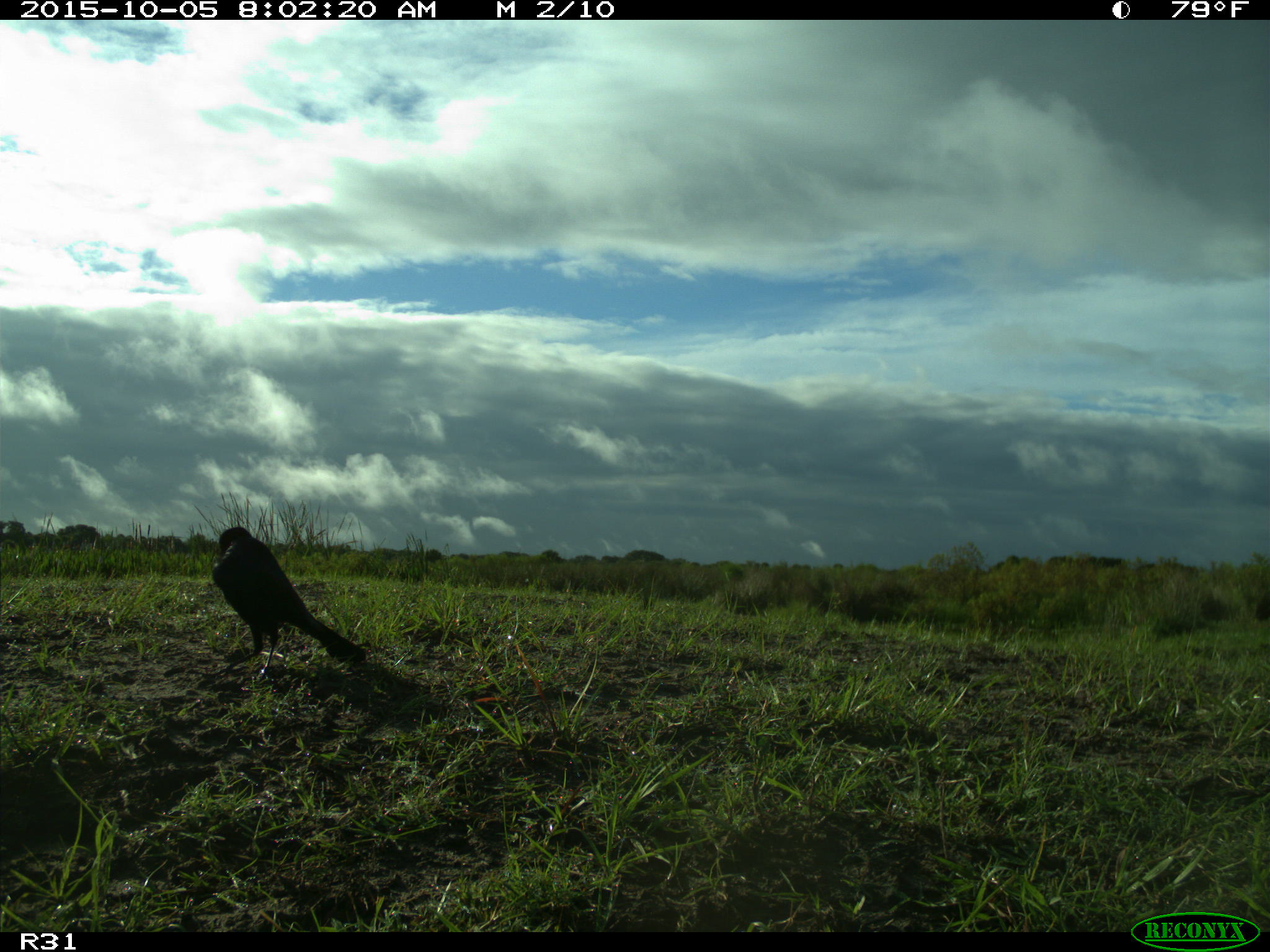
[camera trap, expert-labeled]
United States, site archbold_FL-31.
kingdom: Animalia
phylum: Chordata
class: Aves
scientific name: Aves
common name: birds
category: unidentified bird